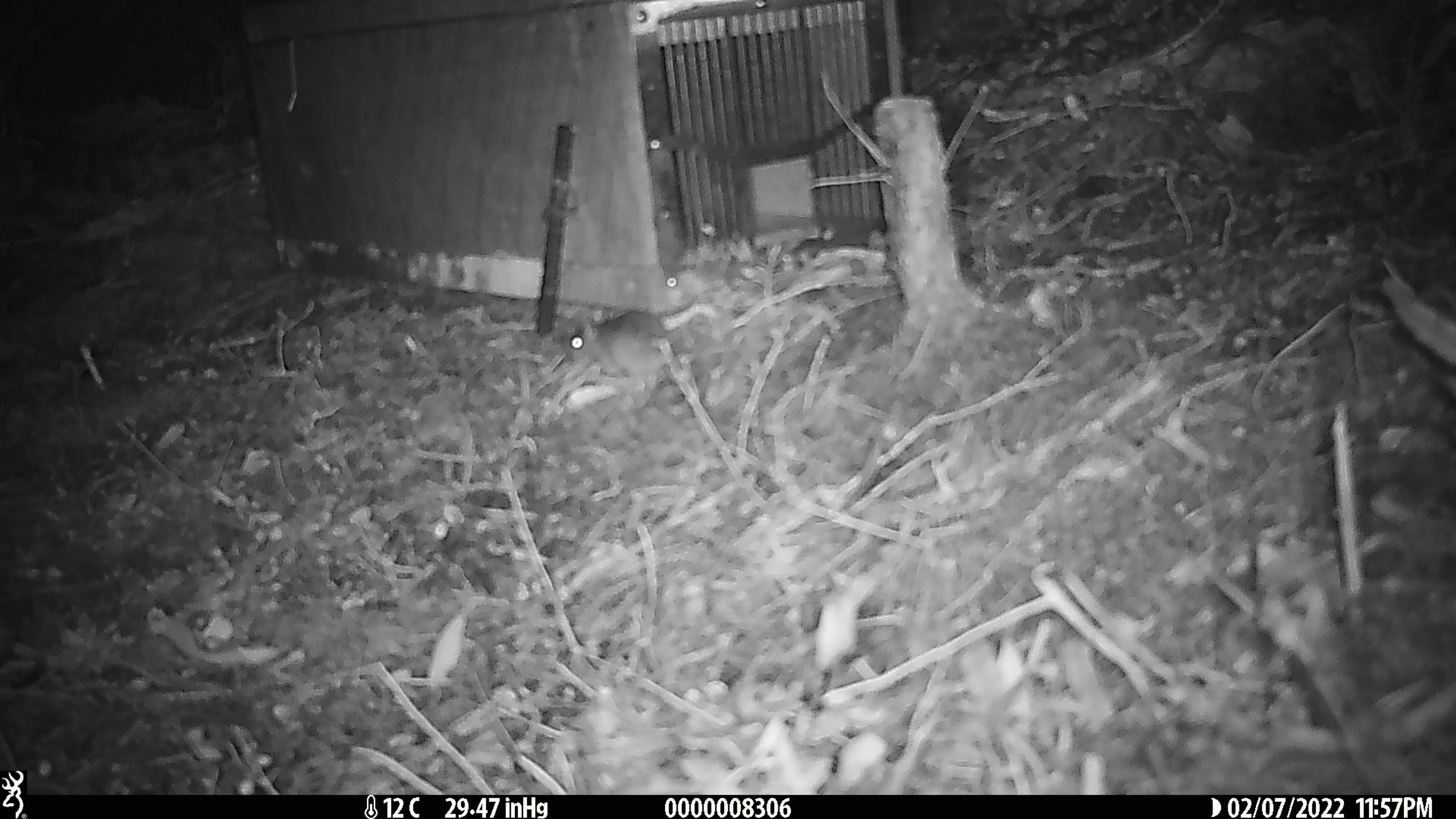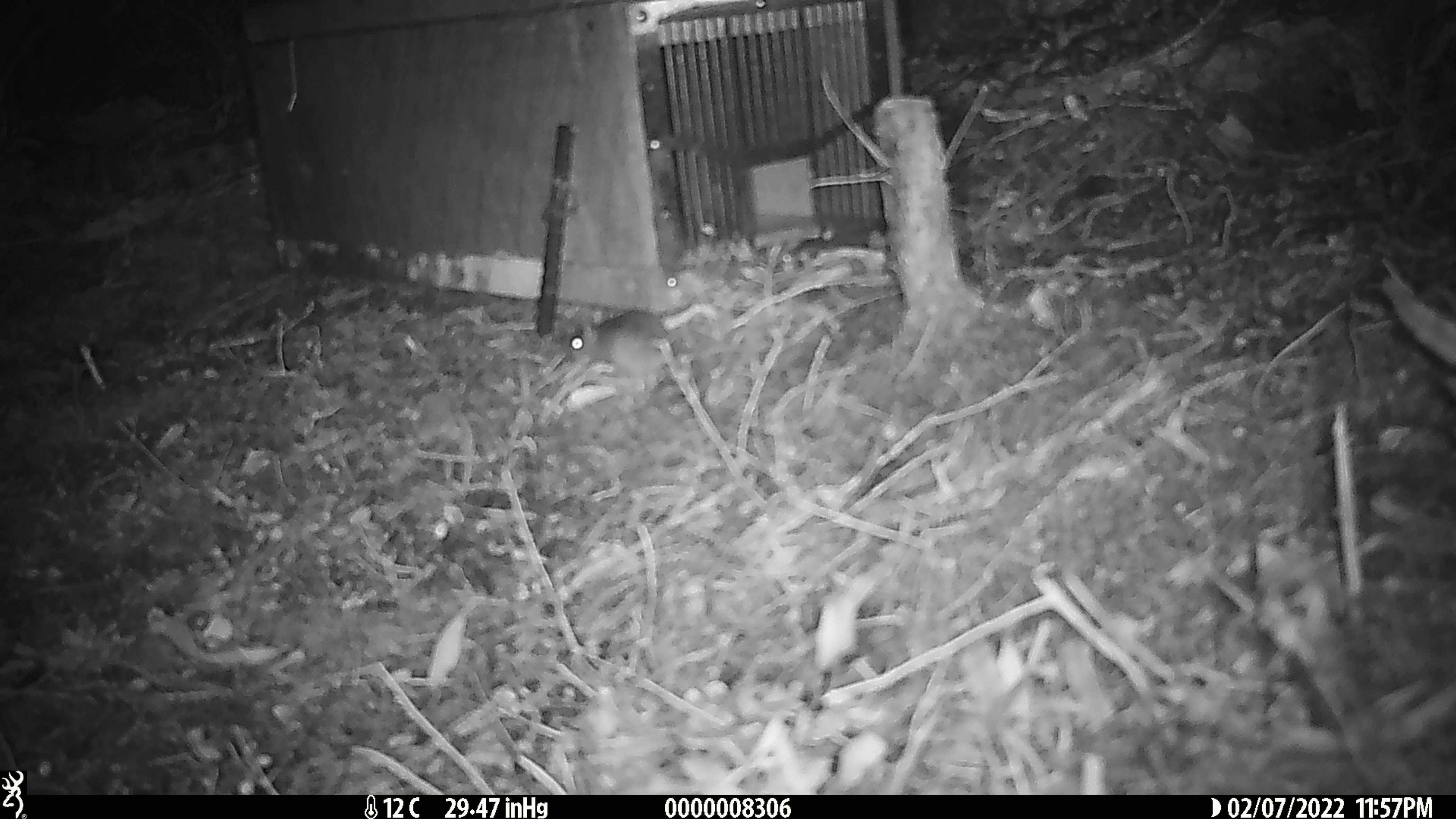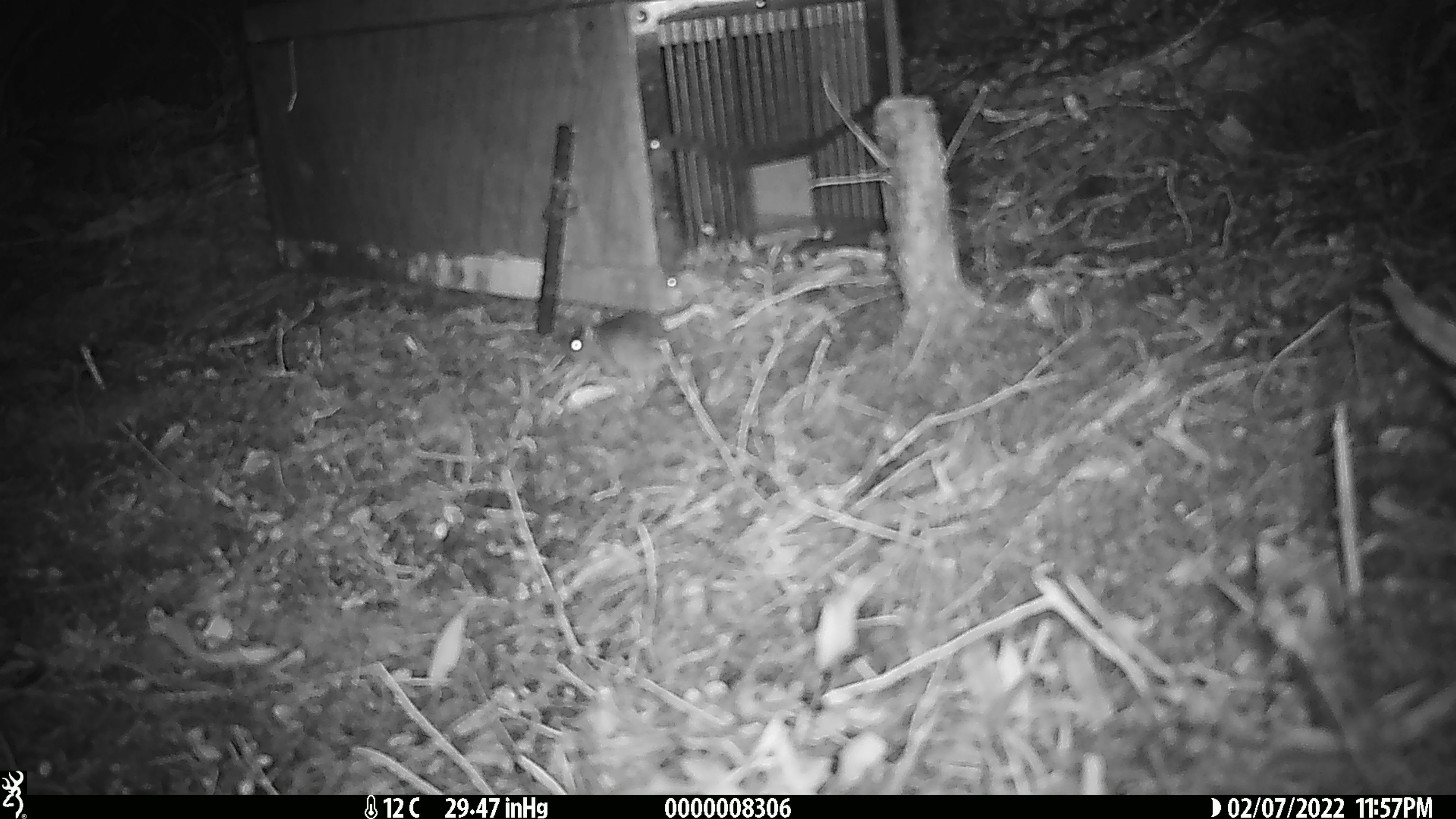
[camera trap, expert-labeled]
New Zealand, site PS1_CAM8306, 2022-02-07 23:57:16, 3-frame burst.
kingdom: Animalia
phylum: Chordata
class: Mammalia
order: Rodentia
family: Muridae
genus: Mus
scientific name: Mus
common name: mouse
Mouse (Mus).